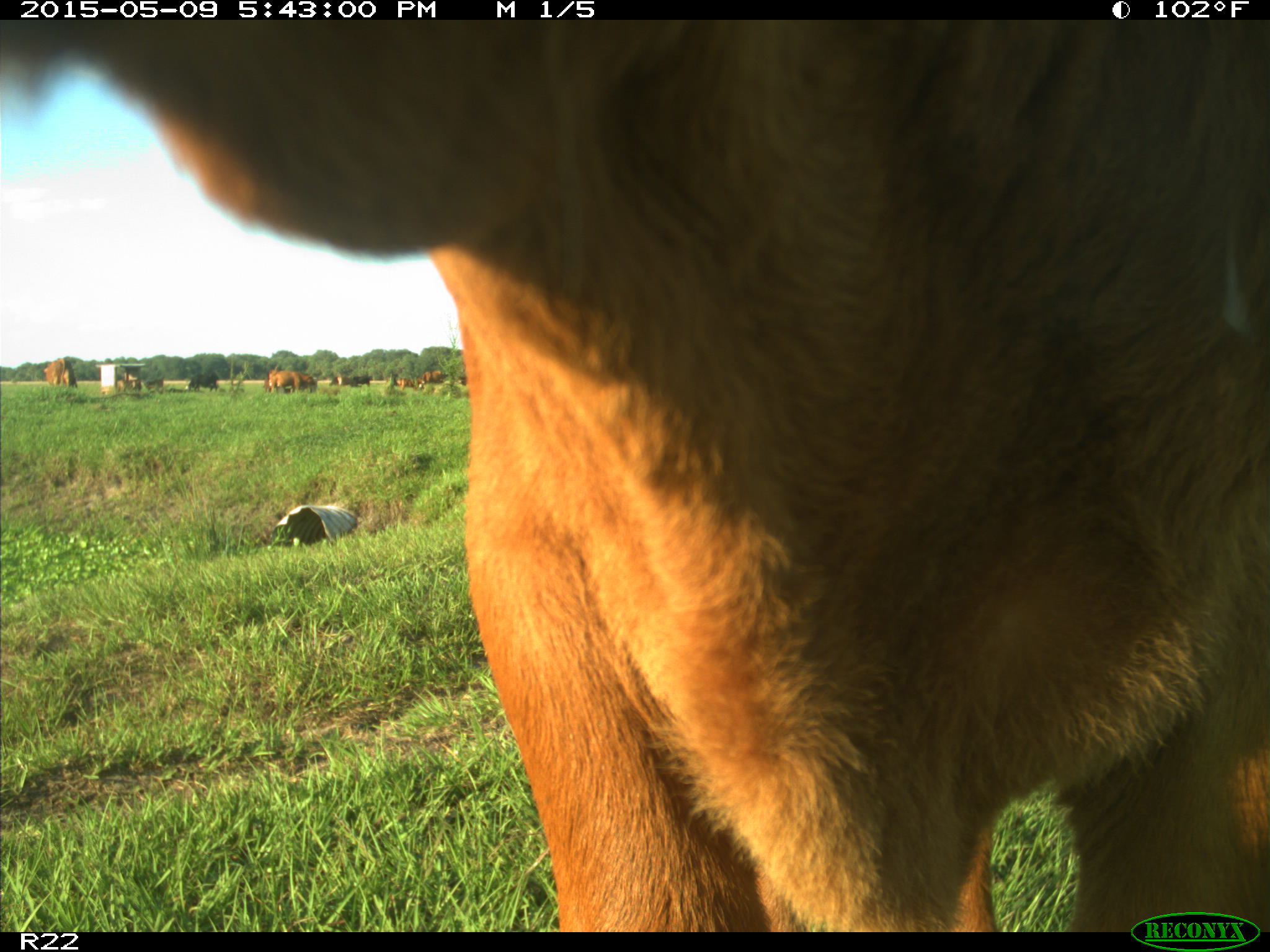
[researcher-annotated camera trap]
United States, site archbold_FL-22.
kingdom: Animalia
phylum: Chordata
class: Mammalia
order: Artiodactyla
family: Bovidae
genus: Bos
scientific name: Bos taurus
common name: domestic cow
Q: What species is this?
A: Bos taurus (domestic cow).